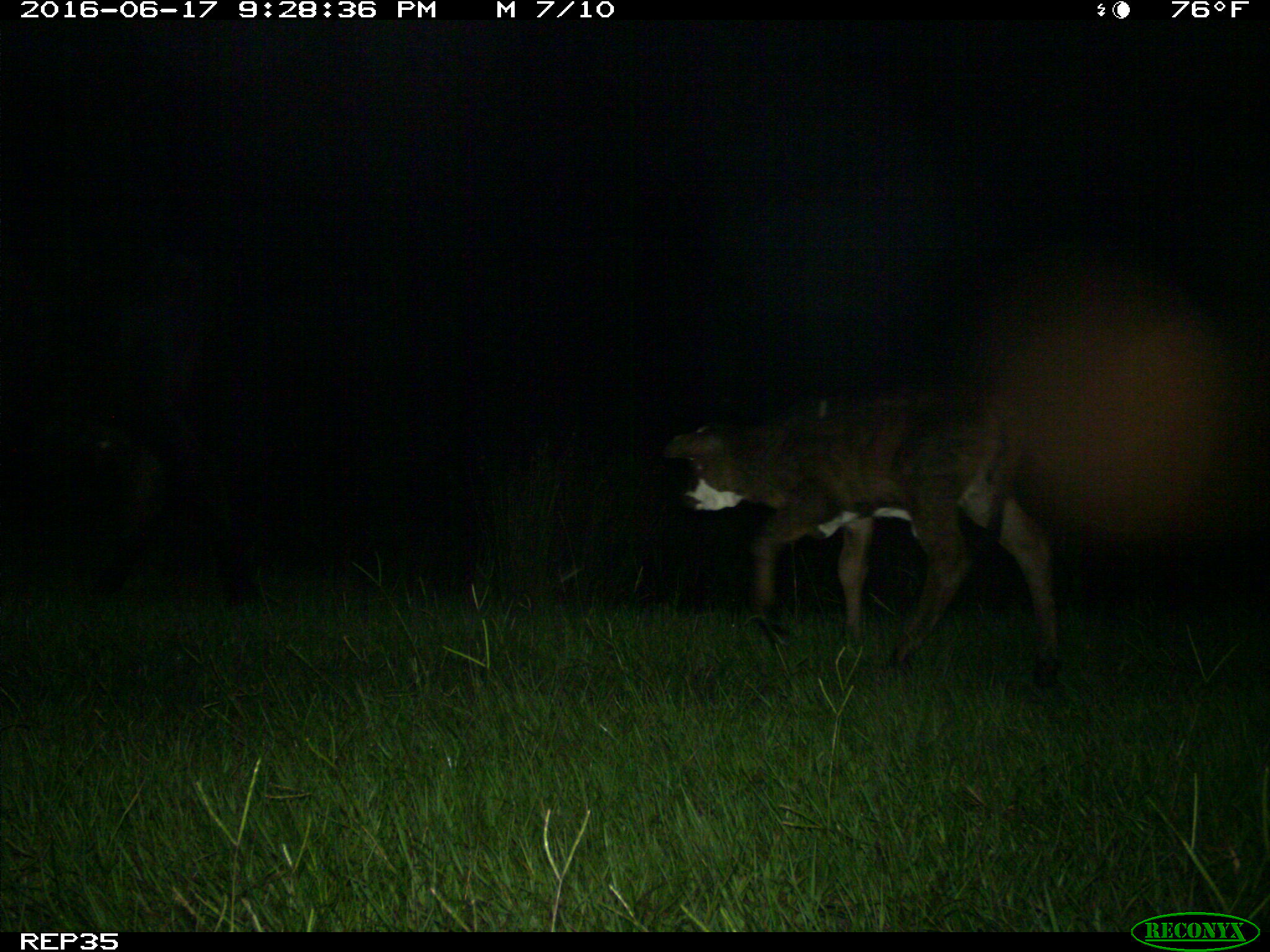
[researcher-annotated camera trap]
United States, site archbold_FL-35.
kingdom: Animalia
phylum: Chordata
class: Mammalia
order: Artiodactyla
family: Bovidae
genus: Bos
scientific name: Bos taurus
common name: domestic cow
Bos taurus (domestic cow).